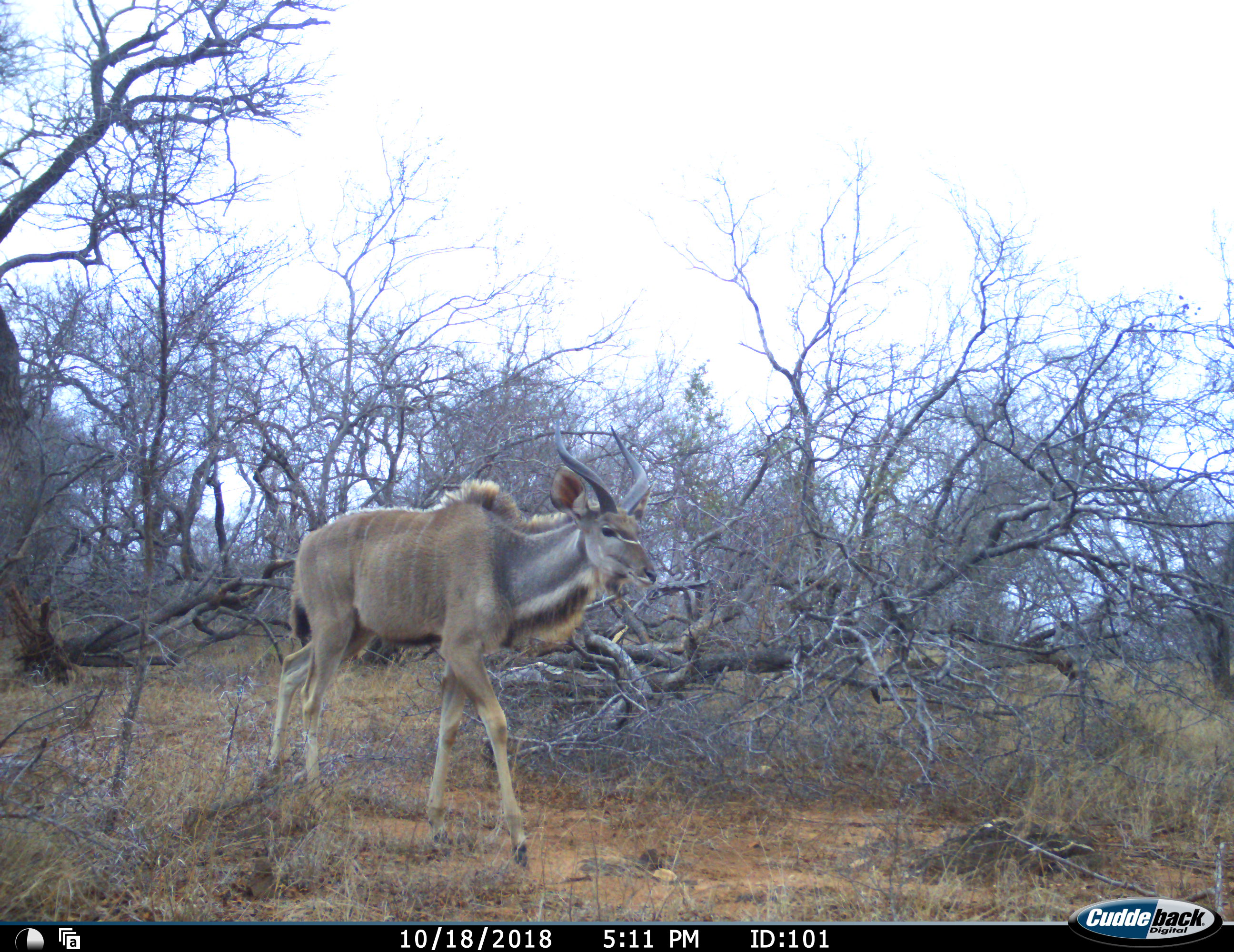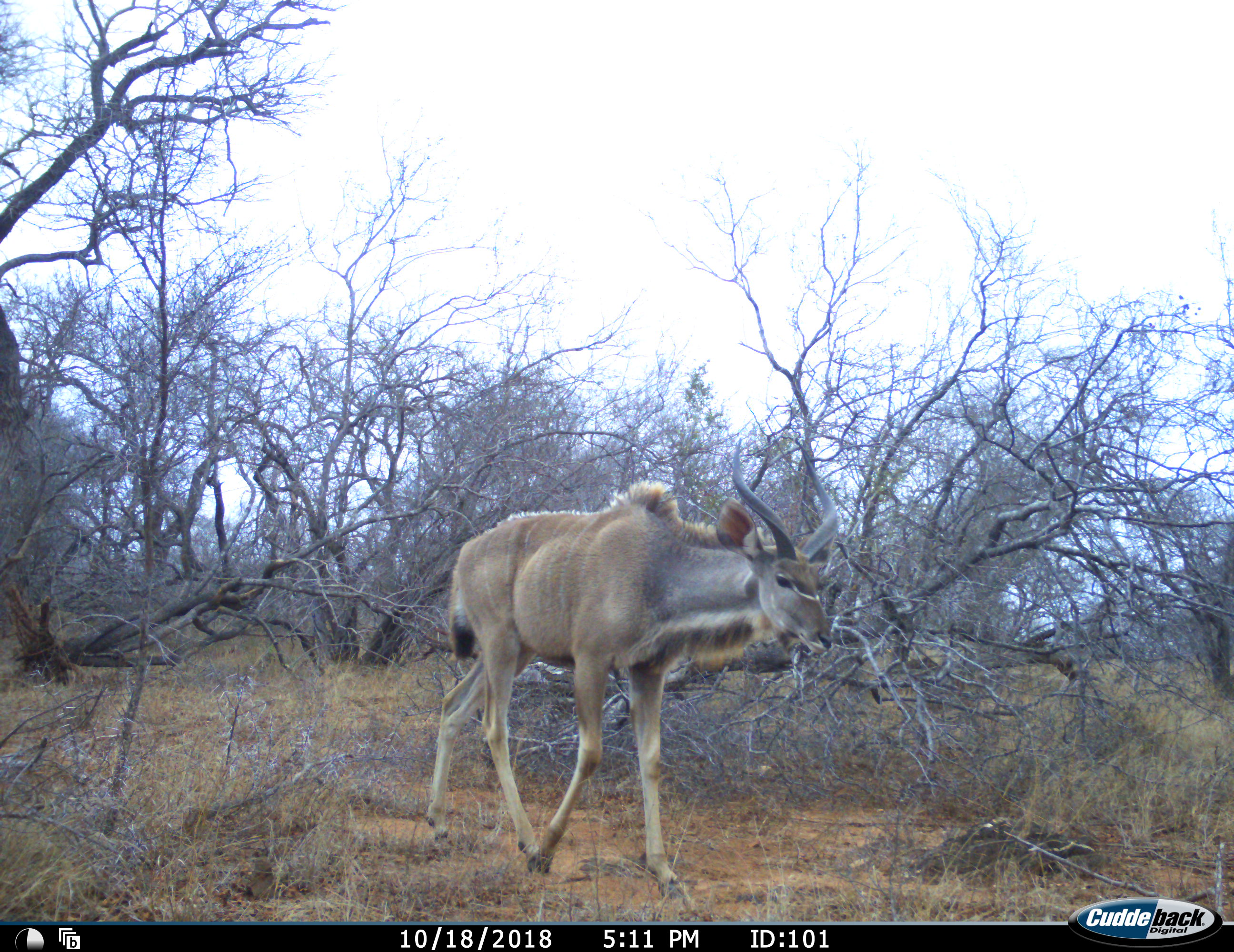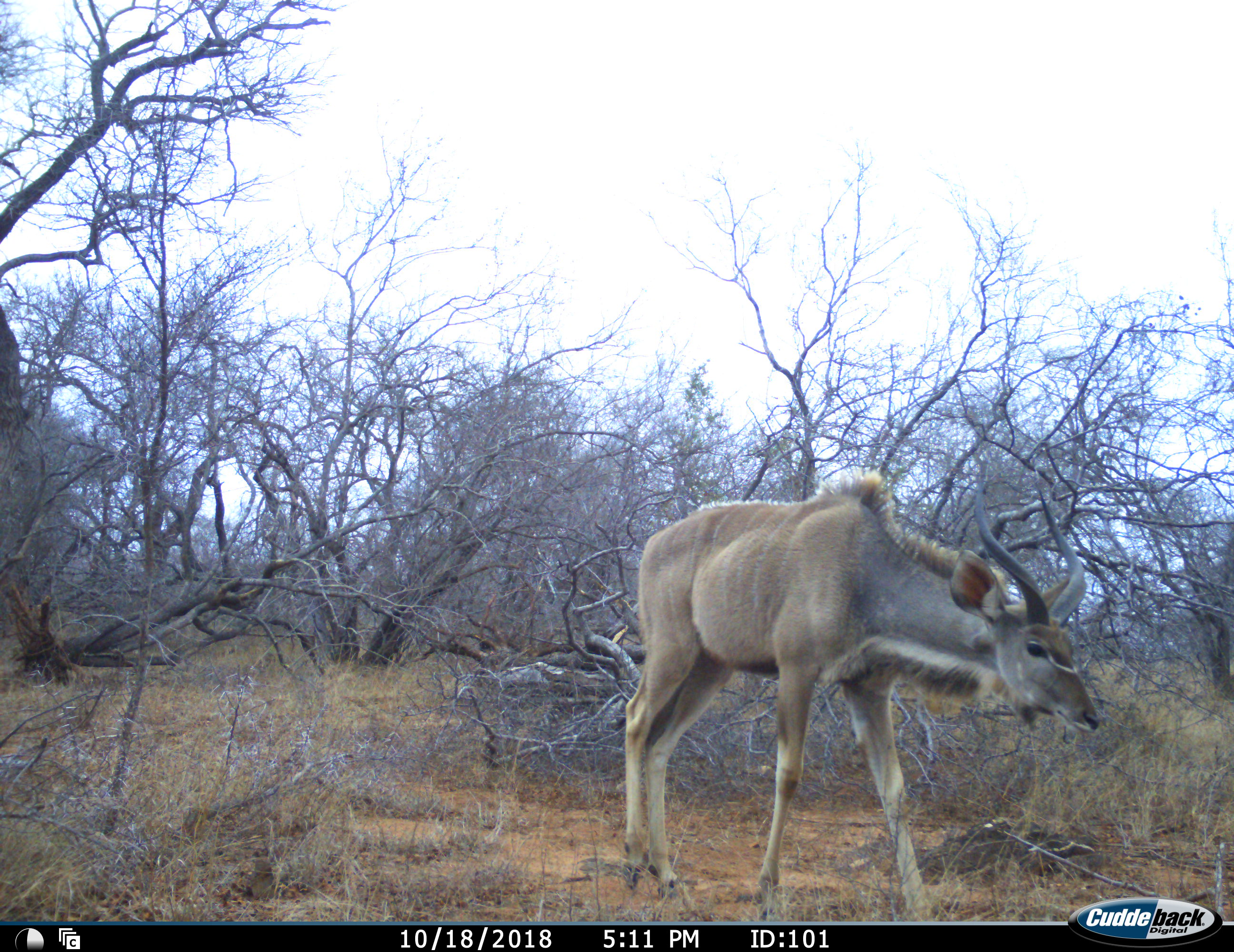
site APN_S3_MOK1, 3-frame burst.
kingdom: Animalia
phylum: Chordata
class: Mammalia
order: Artiodactyla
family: Bovidae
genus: Tragelaphus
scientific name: Tragelaphus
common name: kudu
Kudu (Tragelaphus), count 1. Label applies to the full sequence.